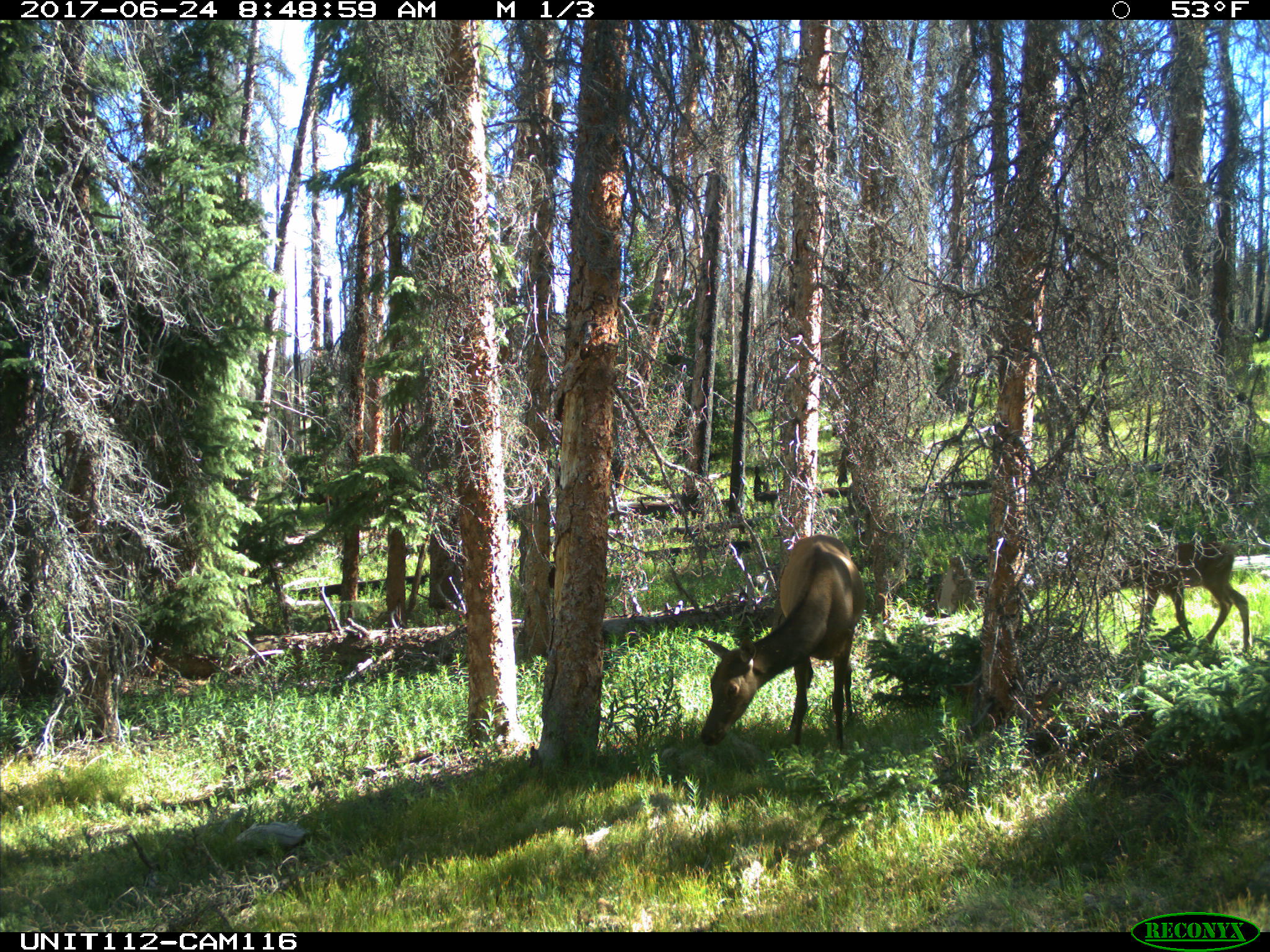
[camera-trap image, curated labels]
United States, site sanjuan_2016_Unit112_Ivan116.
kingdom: Animalia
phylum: Chordata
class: Mammalia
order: Artiodactyla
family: Cervidae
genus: Cervus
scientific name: Cervus elaphus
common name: red deer